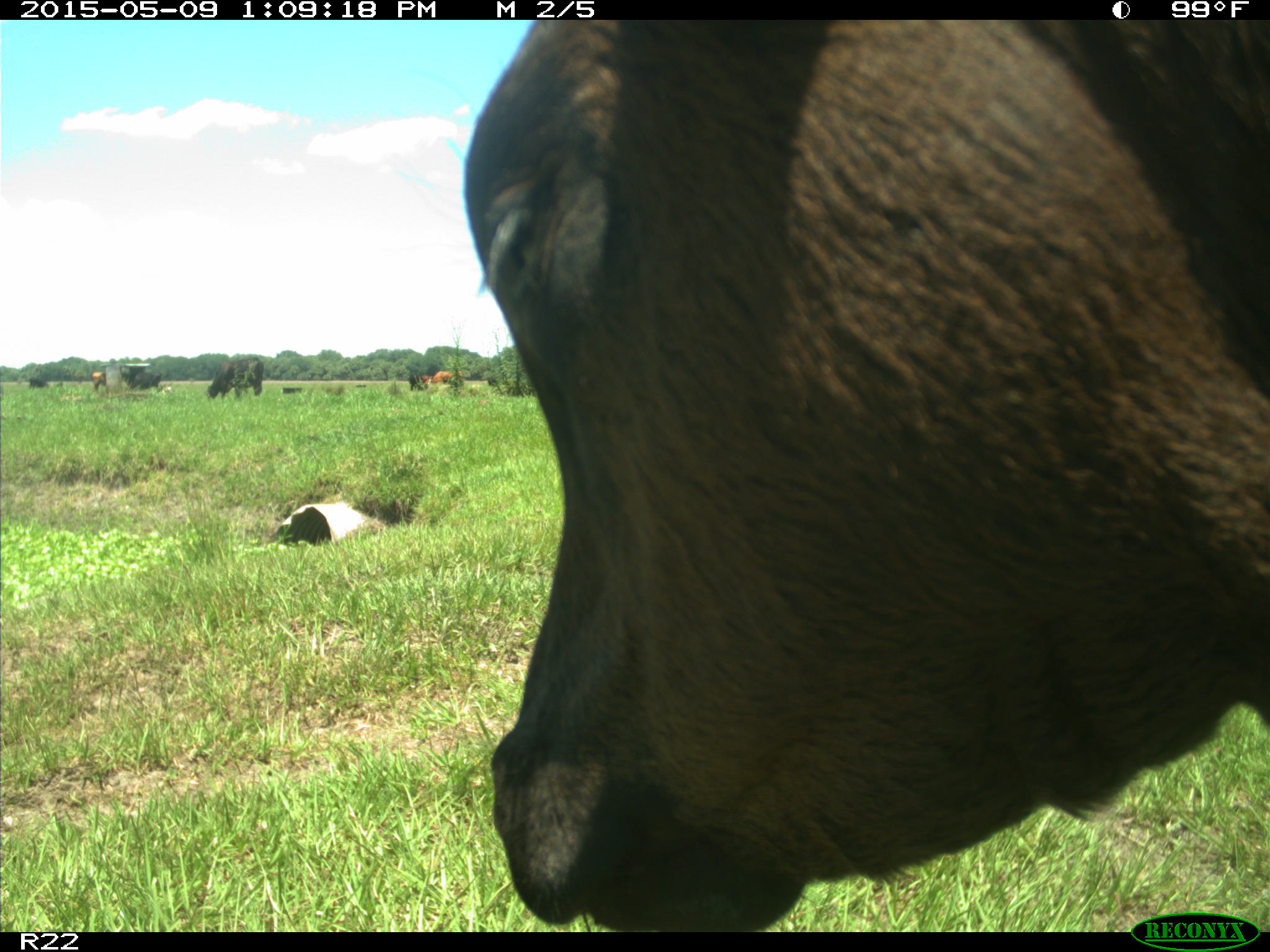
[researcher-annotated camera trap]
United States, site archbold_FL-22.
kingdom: Animalia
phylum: Chordata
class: Mammalia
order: Artiodactyla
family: Bovidae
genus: Bos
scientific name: Bos taurus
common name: domestic cow